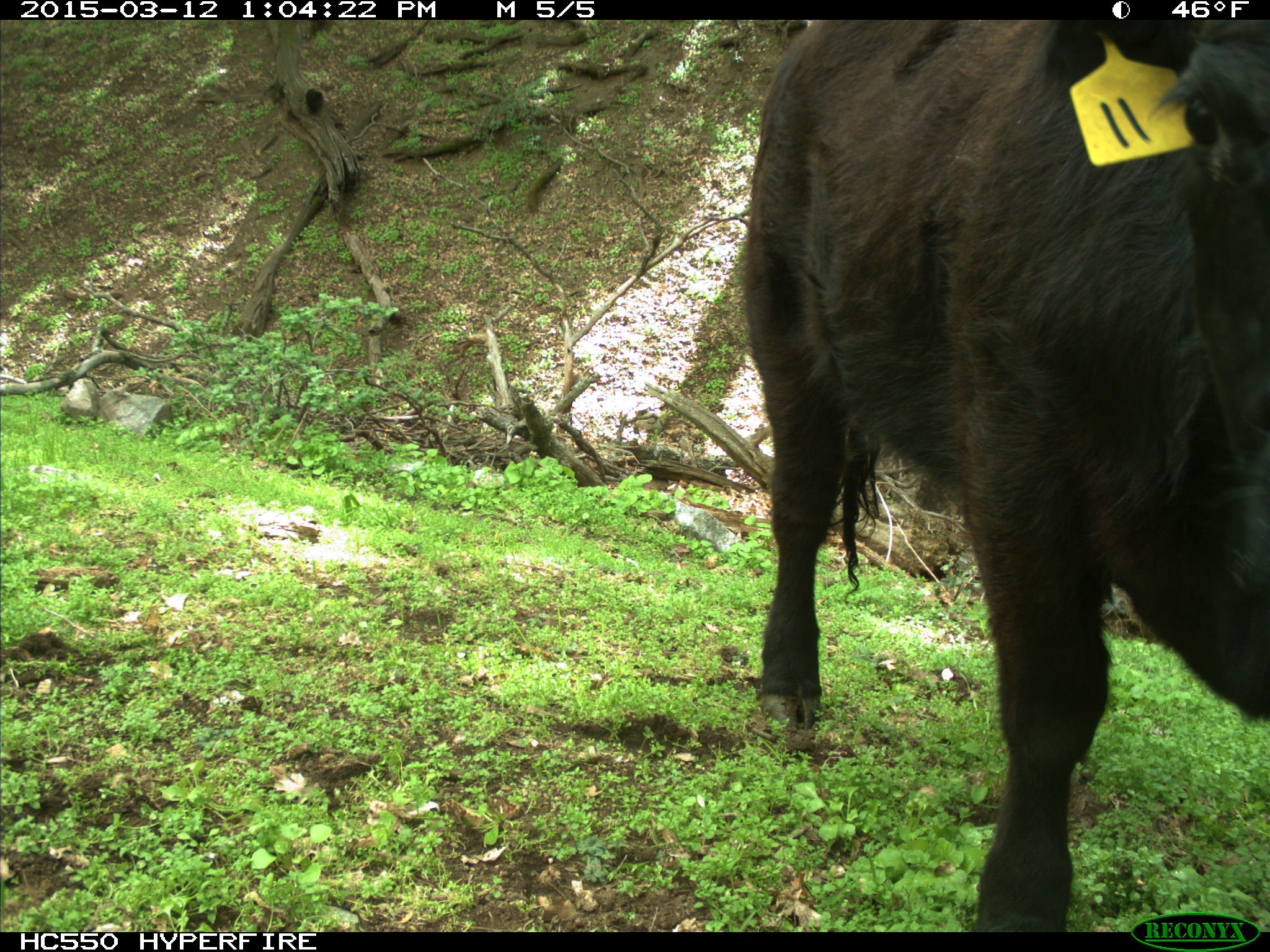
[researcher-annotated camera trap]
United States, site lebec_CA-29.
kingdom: Animalia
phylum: Chordata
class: Mammalia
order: Artiodactyla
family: Bovidae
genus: Bos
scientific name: Bos taurus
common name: domestic cow